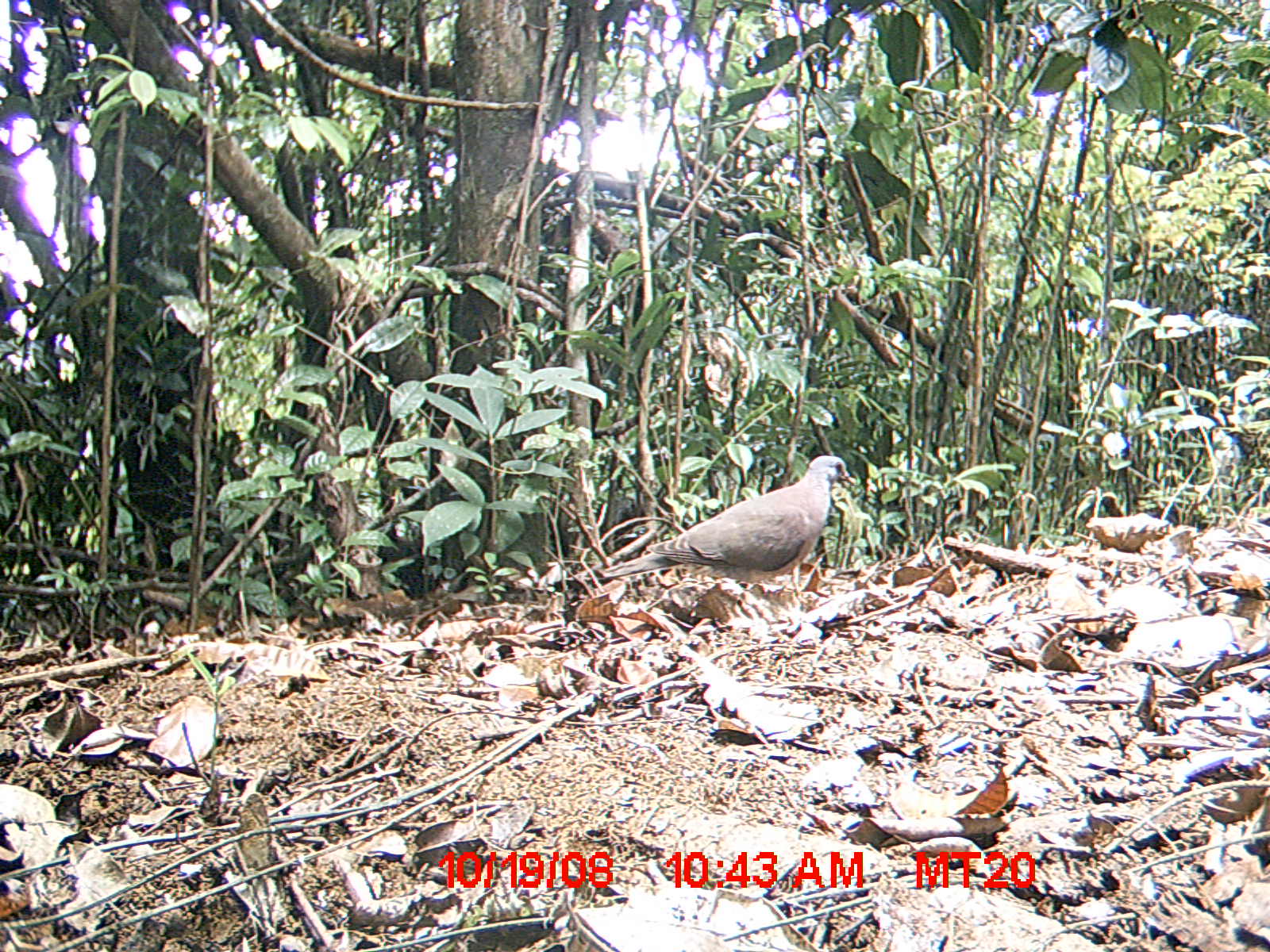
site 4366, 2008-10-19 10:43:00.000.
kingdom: Animalia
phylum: Chordata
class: Aves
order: Columbiformes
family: Columbidae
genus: Streptopelia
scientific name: Streptopelia picturata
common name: madagascar turtle-dove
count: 1